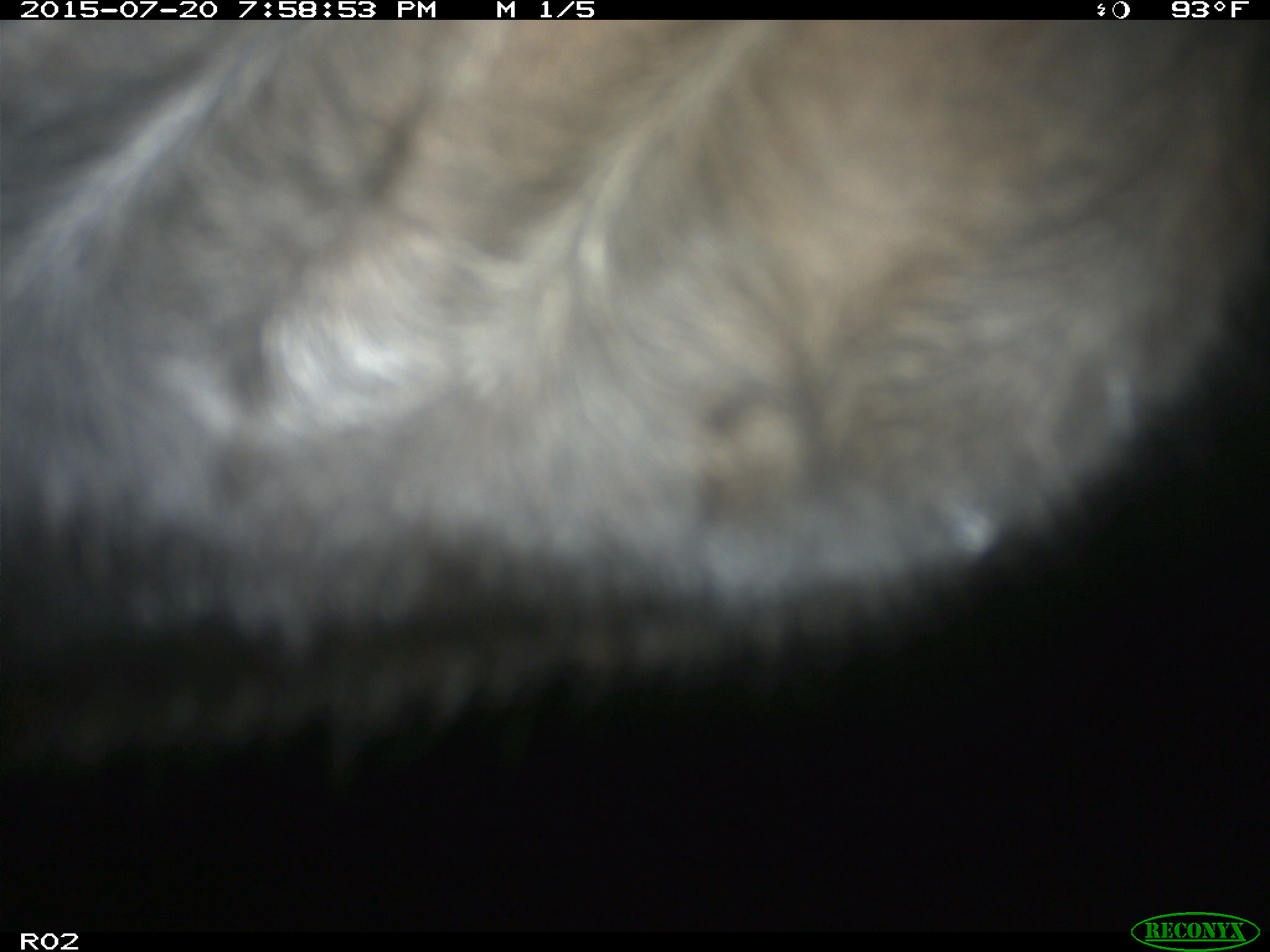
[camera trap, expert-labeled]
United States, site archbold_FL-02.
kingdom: Animalia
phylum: Chordata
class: Mammalia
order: Artiodactyla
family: Bovidae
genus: Bos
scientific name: Bos taurus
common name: domestic cow